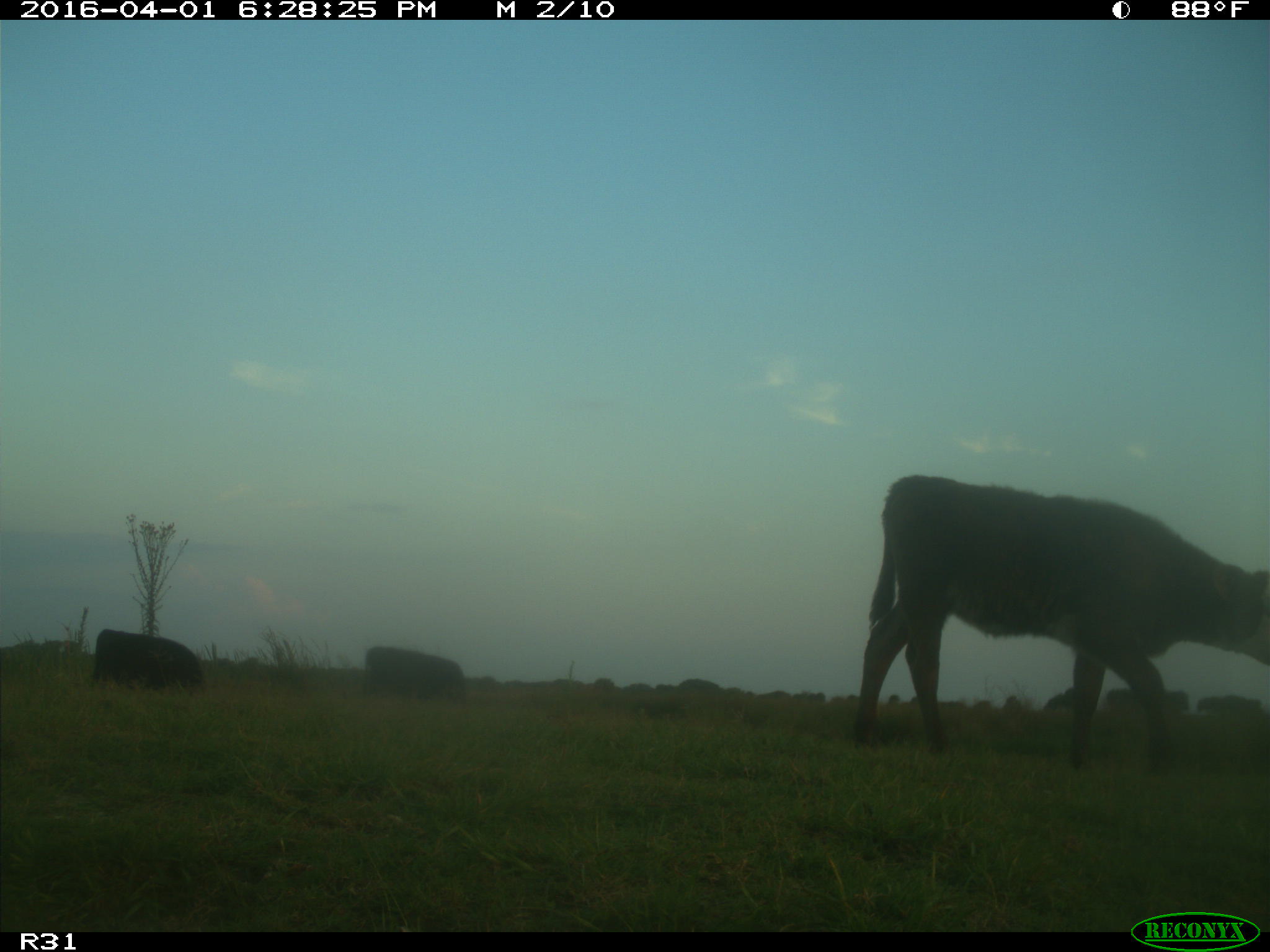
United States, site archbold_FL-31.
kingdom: Animalia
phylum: Chordata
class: Mammalia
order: Artiodactyla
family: Bovidae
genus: Bos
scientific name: Bos taurus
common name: domestic cow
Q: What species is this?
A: Bos taurus (domestic cow).